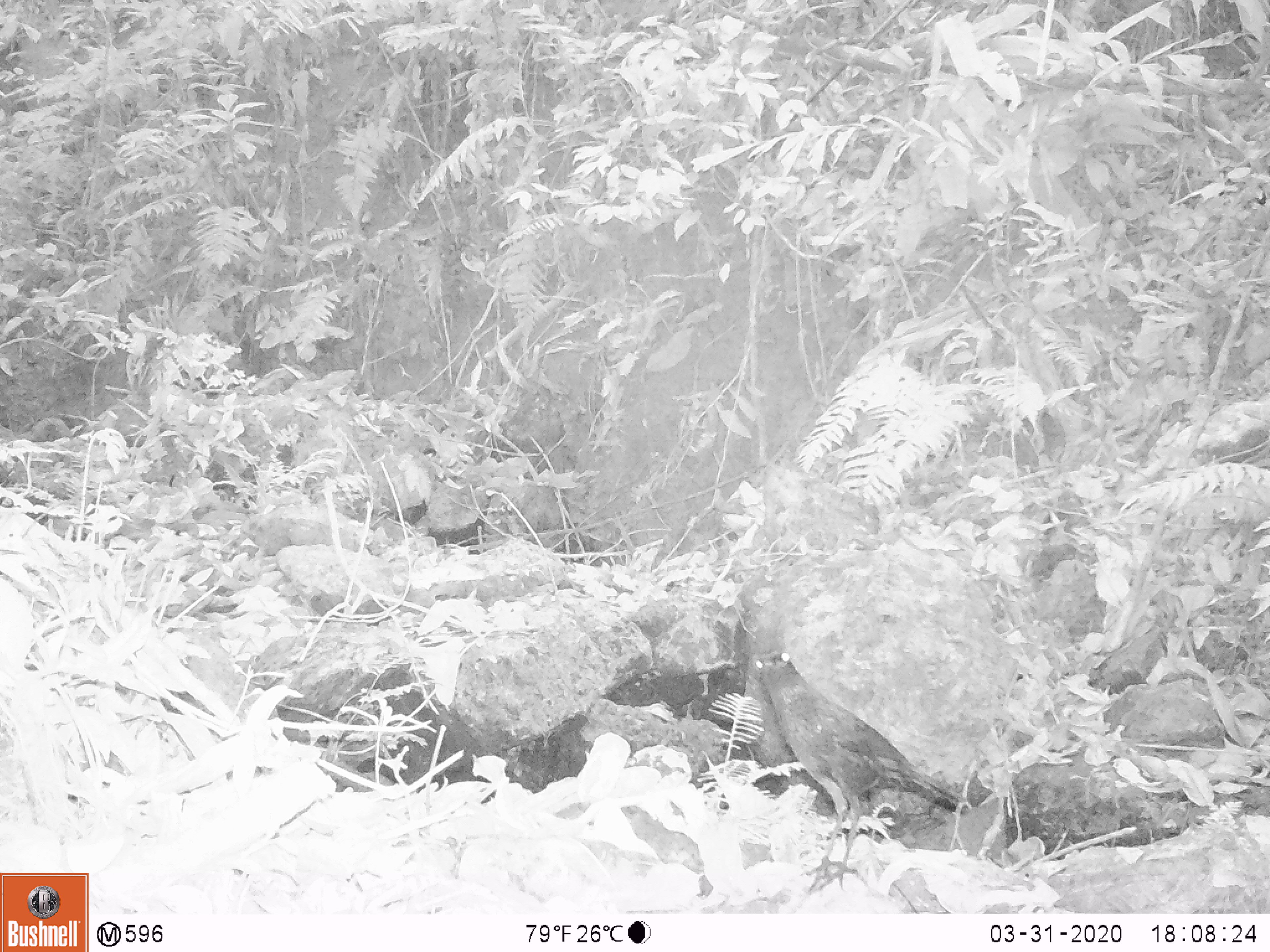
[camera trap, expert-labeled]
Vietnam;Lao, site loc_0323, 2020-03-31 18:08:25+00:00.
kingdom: Animalia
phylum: Chordata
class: Aves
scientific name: Aves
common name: bird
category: unidentified bird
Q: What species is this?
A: Unidentified bird (bird) (Aves).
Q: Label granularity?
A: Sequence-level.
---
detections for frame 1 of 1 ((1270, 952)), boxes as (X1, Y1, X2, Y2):
unidentified bird: (749, 649, 973, 895)